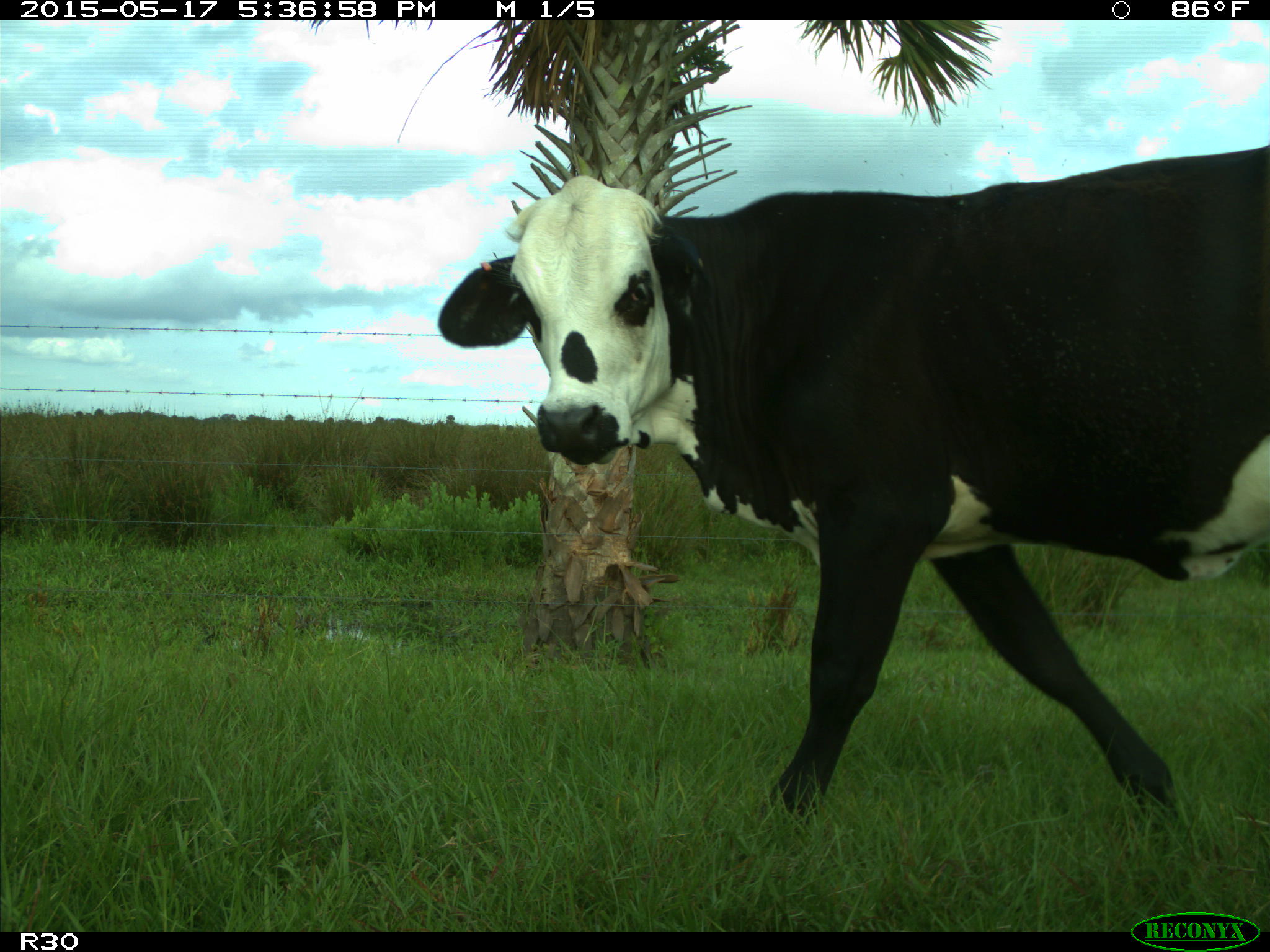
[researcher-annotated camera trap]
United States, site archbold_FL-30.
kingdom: Animalia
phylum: Chordata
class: Mammalia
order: Artiodactyla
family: Bovidae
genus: Bos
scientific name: Bos taurus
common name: domestic cow